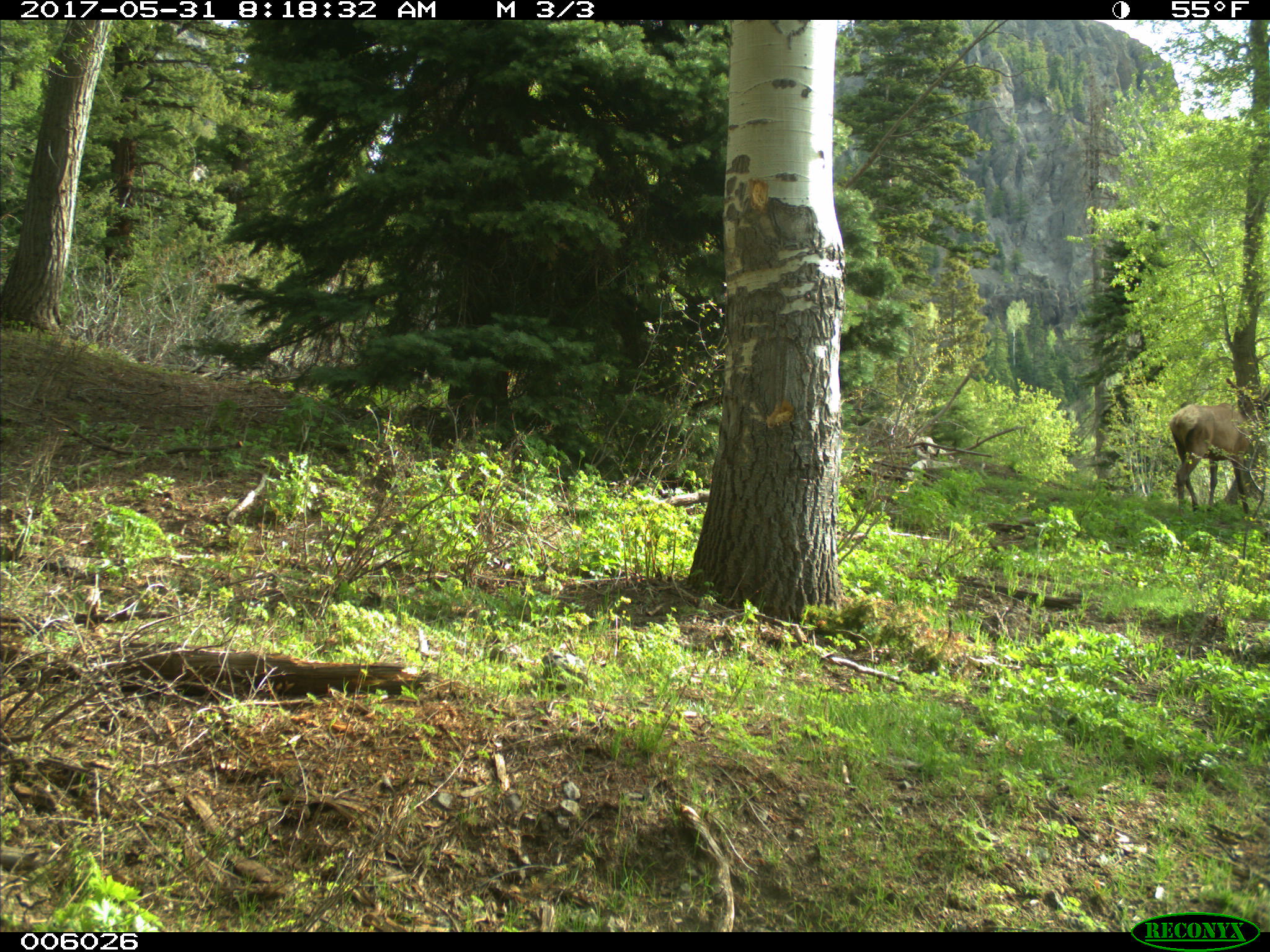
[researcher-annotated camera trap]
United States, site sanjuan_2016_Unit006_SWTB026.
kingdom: Animalia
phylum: Chordata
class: Mammalia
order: Artiodactyla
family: Cervidae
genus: Cervus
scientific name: Cervus elaphus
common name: red deer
Cervus elaphus (red deer).